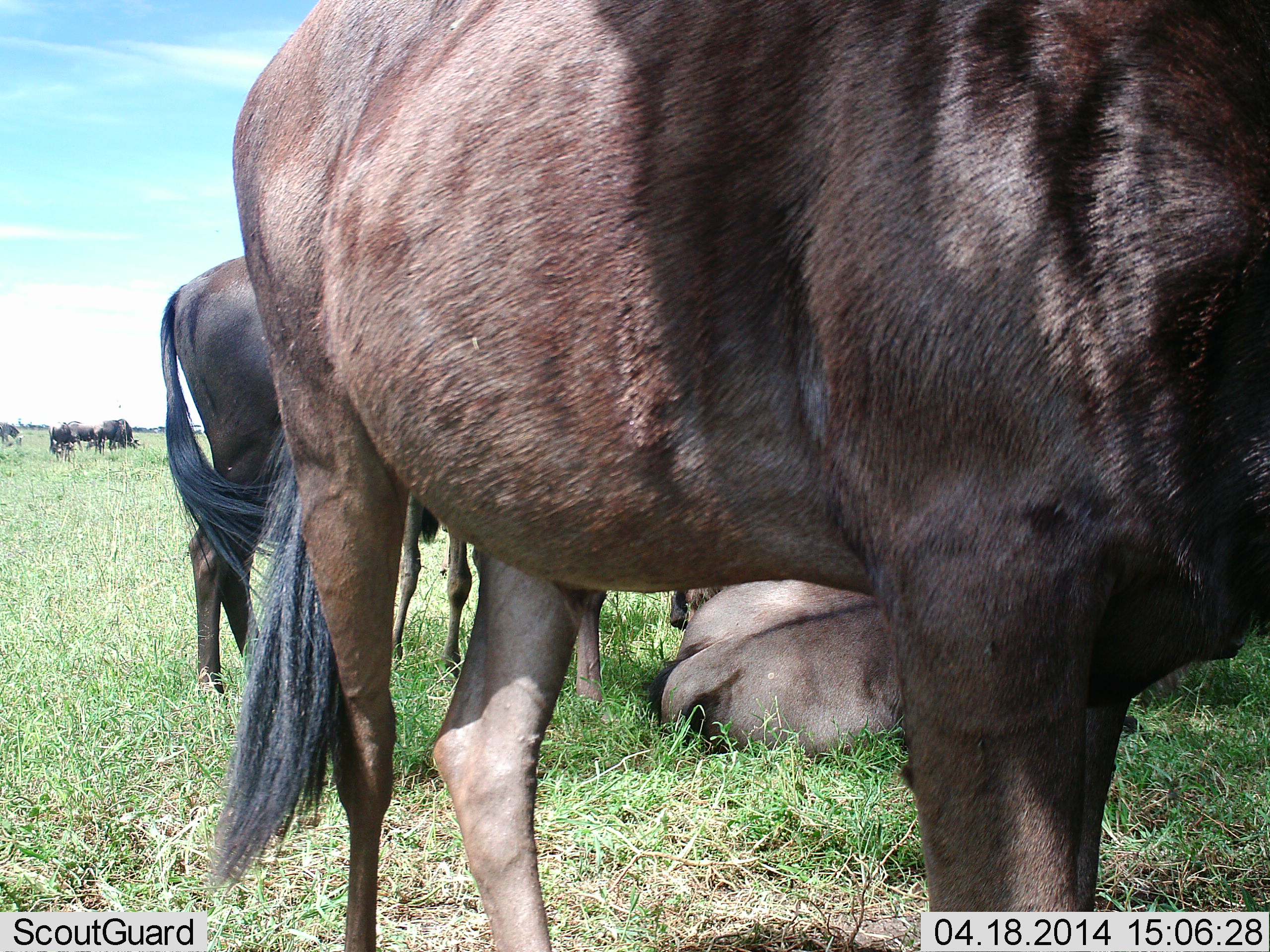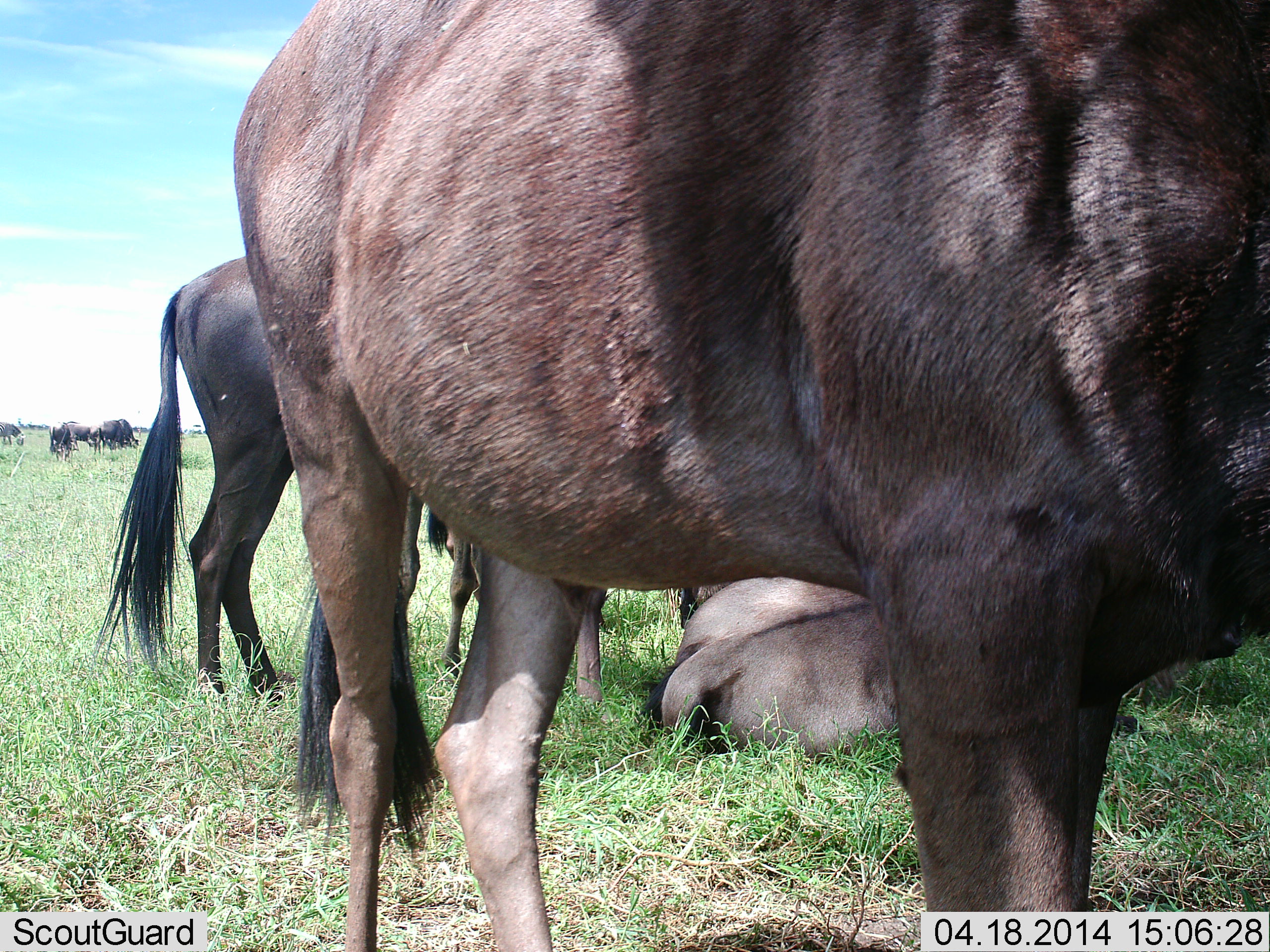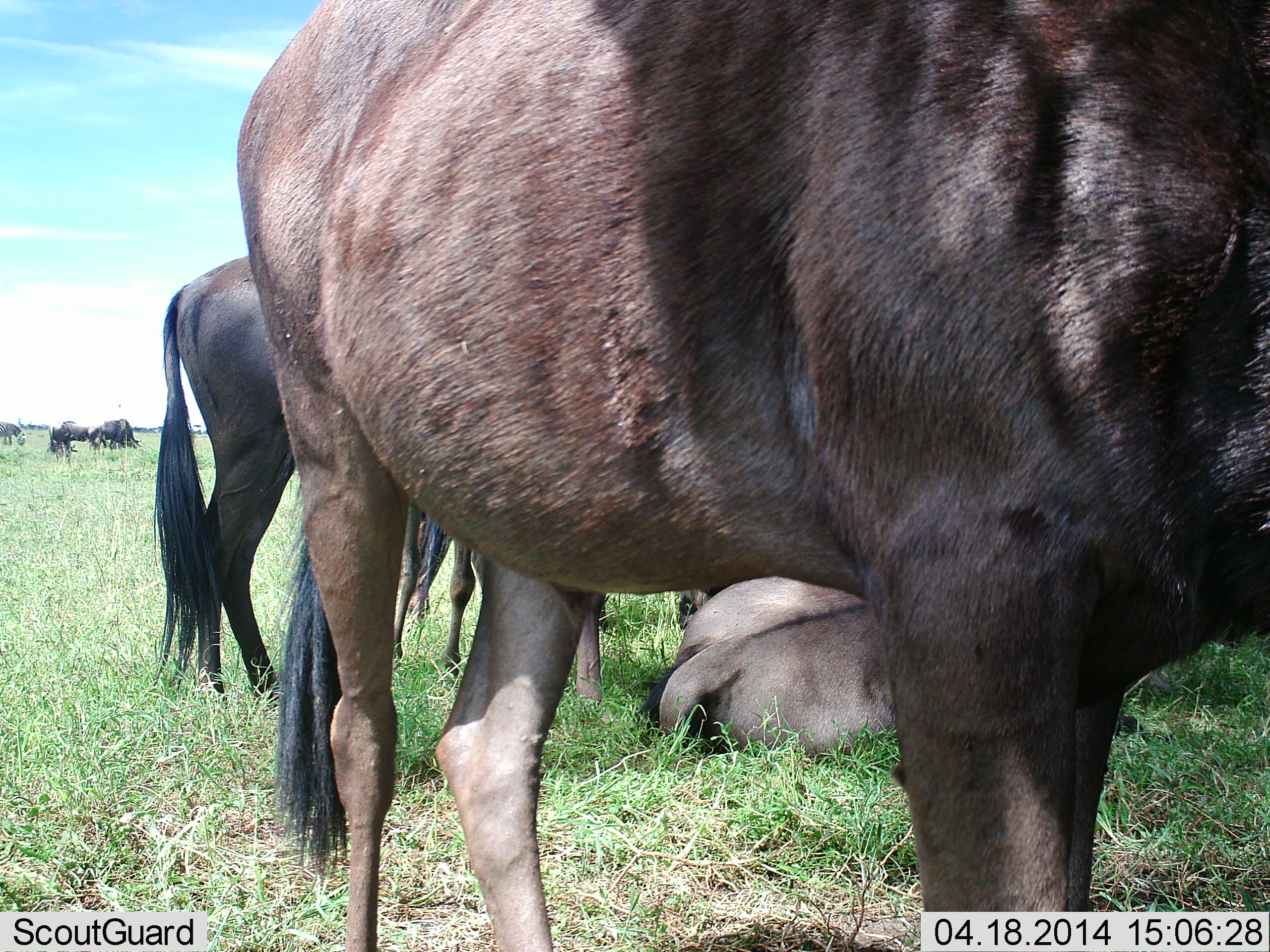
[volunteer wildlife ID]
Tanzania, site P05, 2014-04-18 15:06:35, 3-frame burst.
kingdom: Animalia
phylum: Chordata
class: Mammalia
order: Artiodactyla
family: Bovidae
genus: Connochaetes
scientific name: Connochaetes taurinus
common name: blue wildebeest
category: wildebeest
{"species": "wildebeest (blue wildebeest) (Connochaetes taurinus)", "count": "7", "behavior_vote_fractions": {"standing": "80%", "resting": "90%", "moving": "0%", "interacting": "0%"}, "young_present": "10%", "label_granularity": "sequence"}